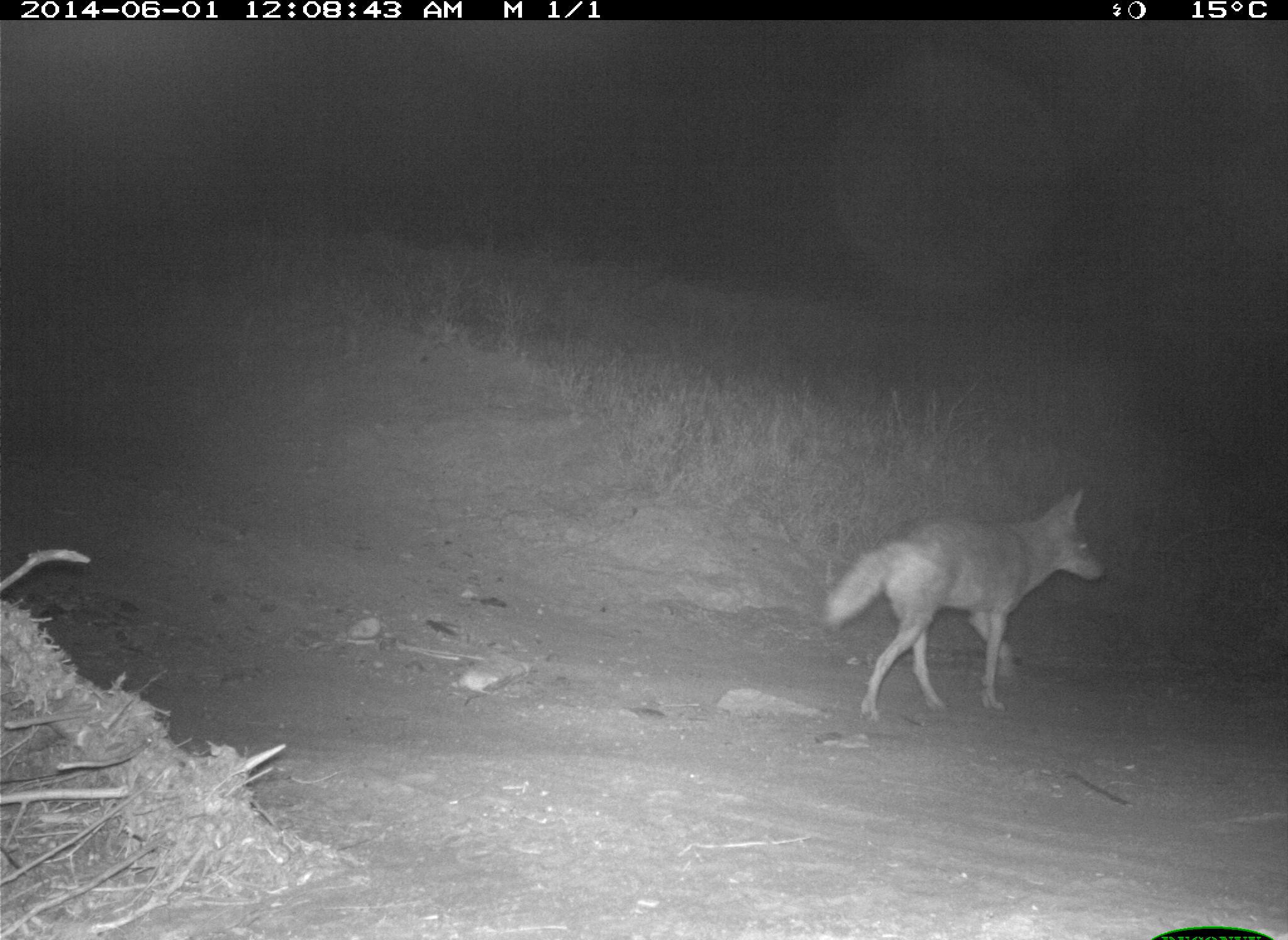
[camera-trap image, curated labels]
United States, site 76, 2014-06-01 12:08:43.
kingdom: Animalia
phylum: Chordata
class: Mammalia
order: Carnivora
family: Canidae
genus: Canis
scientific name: Canis latrans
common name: coyote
Coyote (Canis latrans).